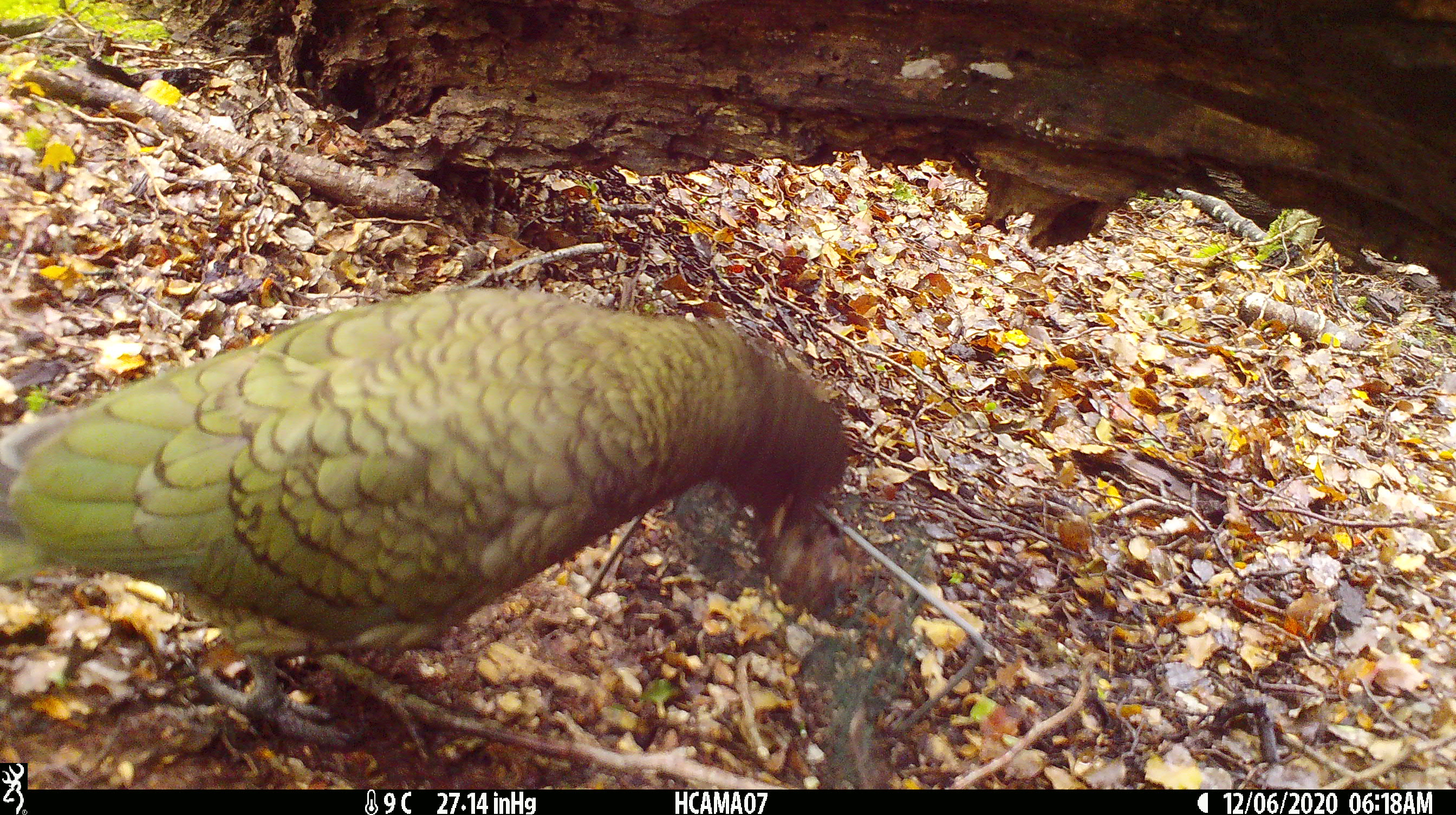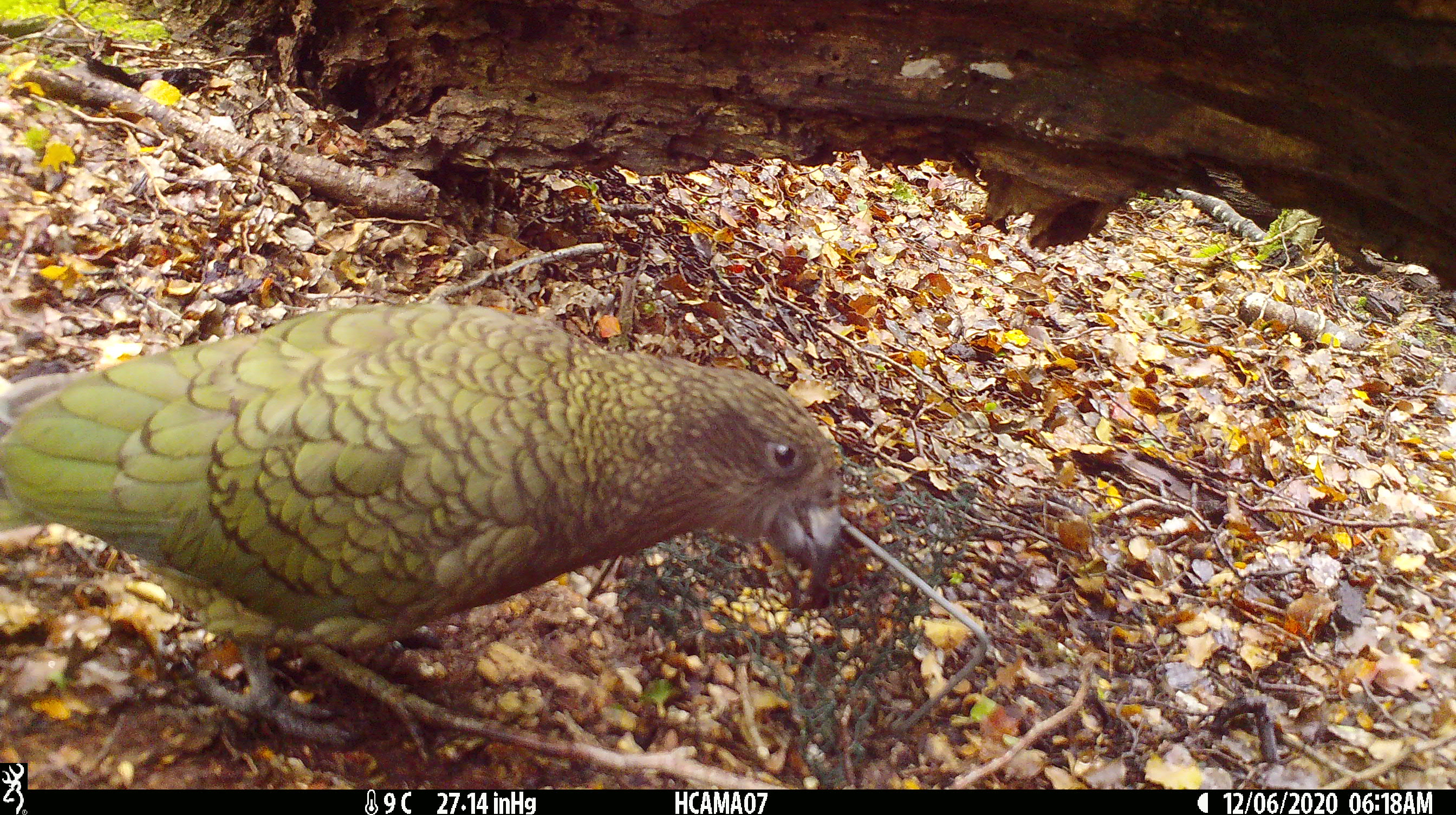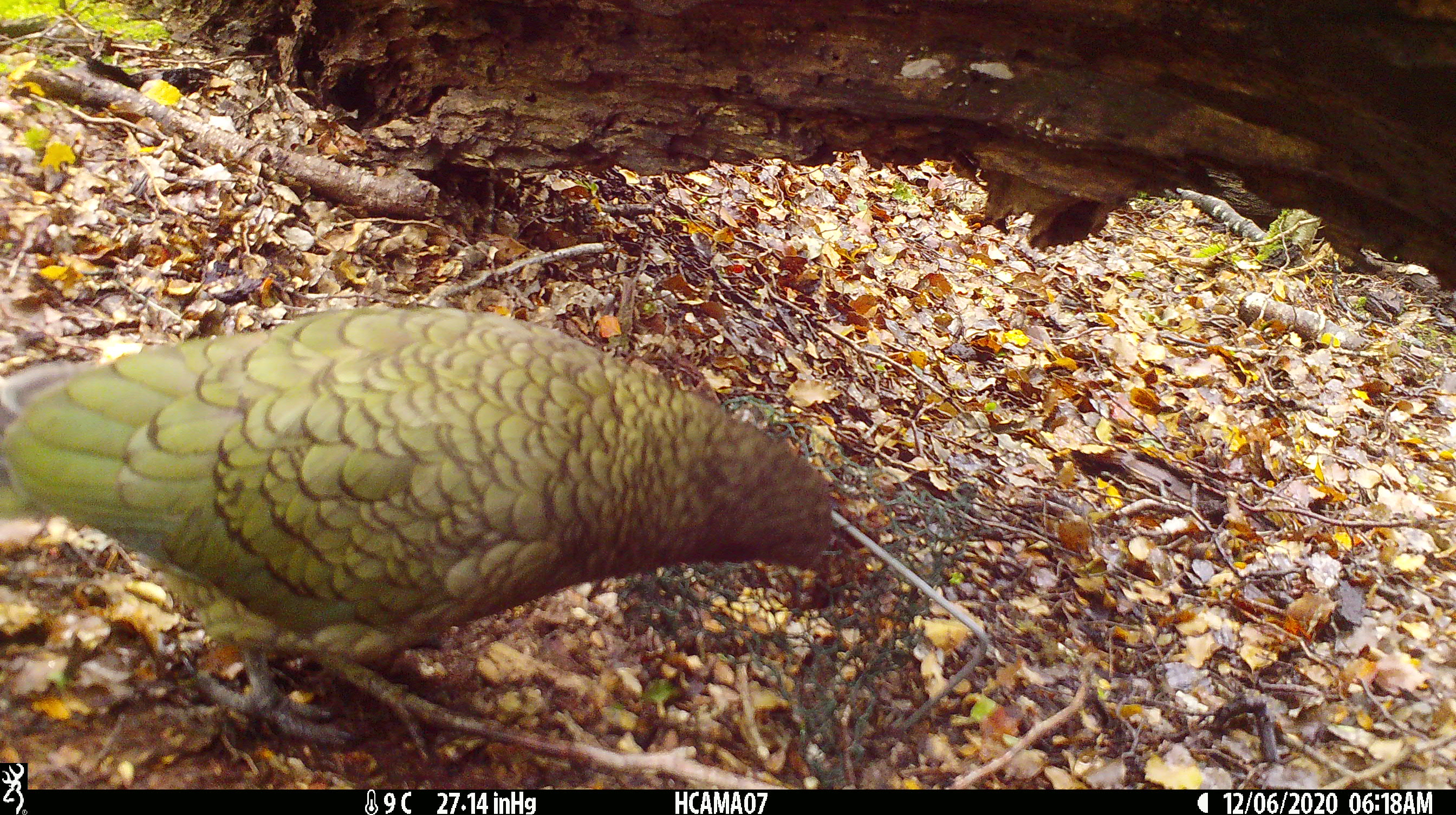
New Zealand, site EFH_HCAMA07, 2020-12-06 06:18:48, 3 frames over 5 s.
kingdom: Animalia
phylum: Chordata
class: Aves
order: Psittaciformes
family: Strigopidae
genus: Nestor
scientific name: Nestor notabilis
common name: kea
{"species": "kea (Nestor notabilis)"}